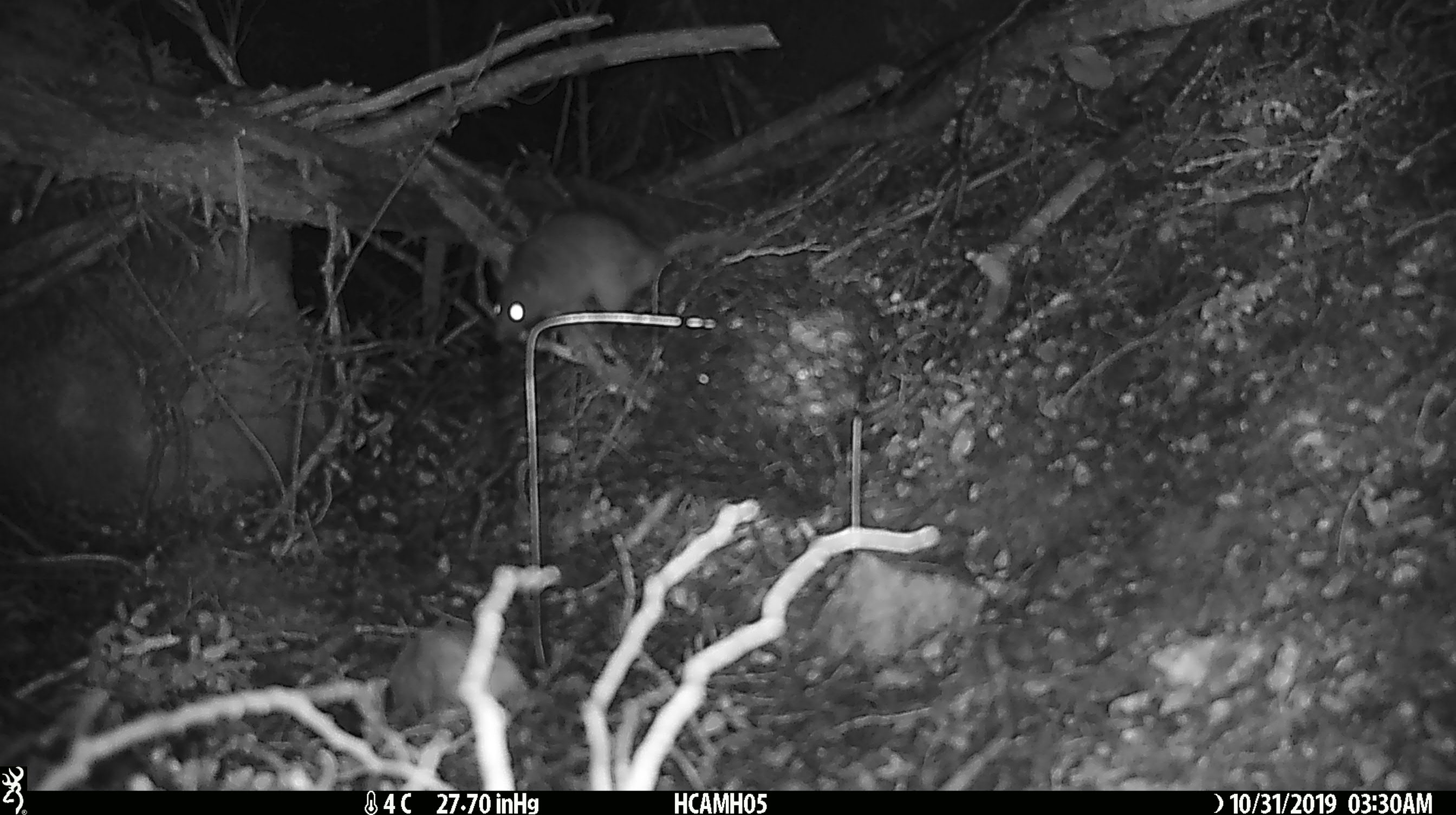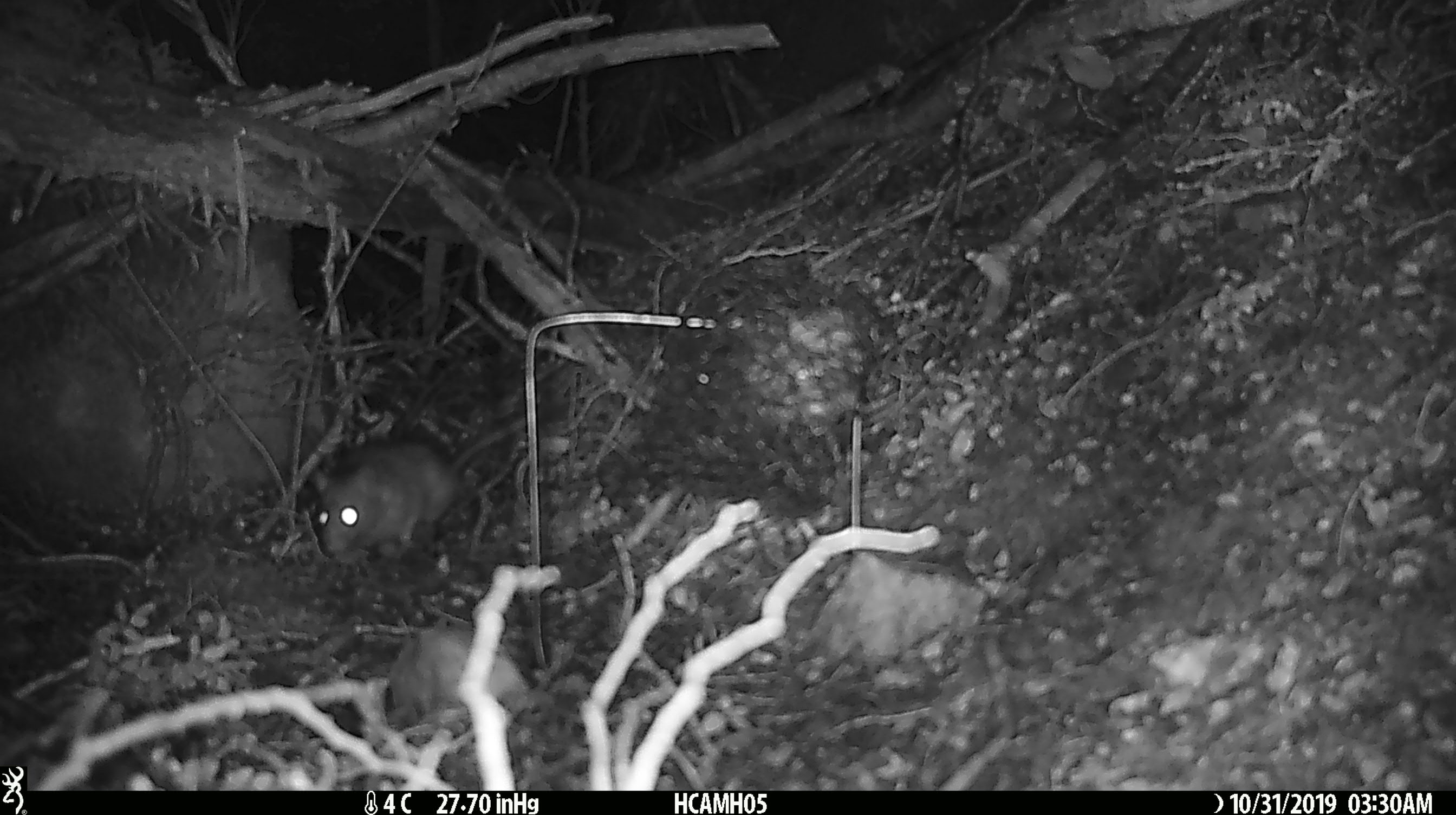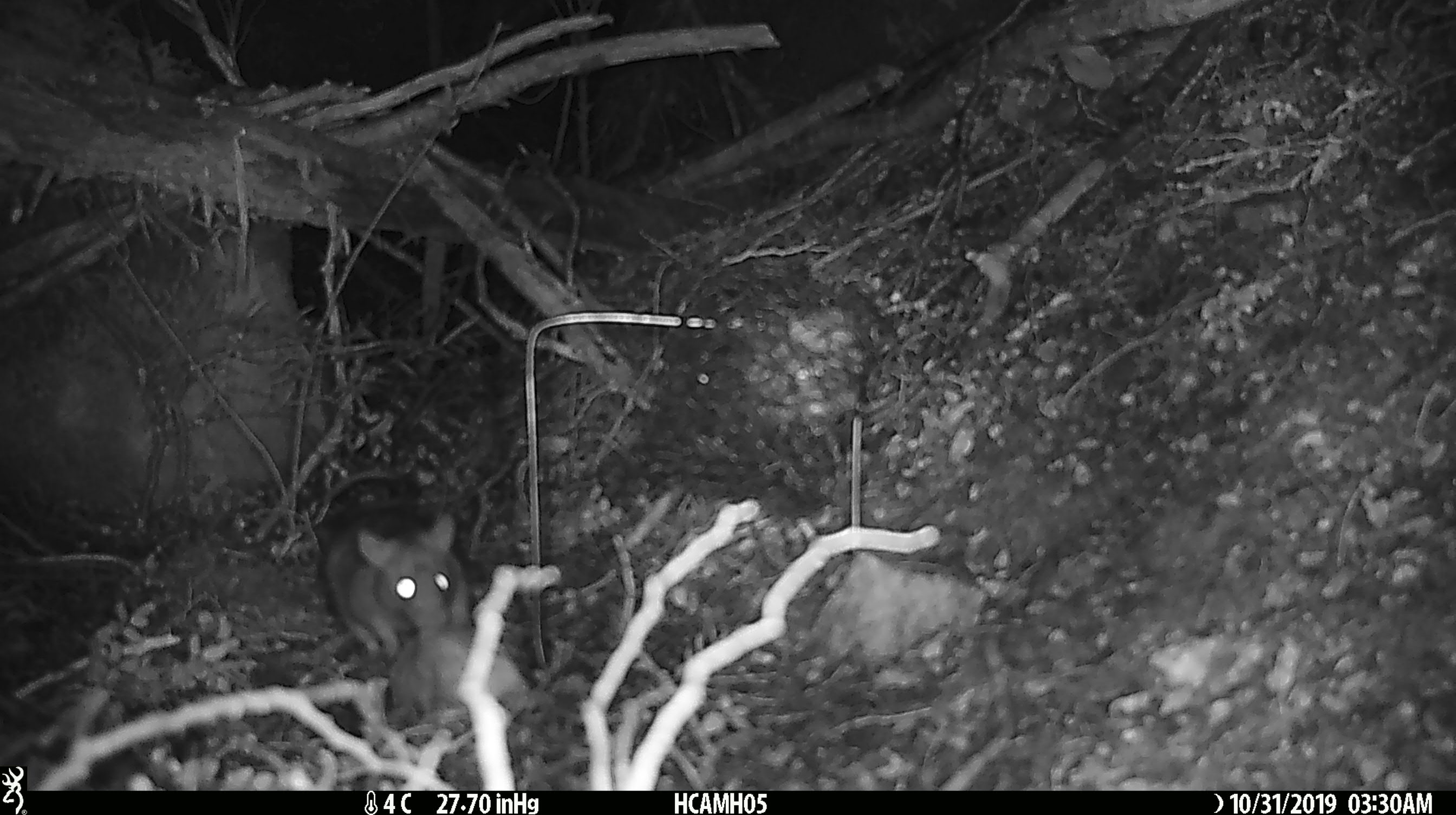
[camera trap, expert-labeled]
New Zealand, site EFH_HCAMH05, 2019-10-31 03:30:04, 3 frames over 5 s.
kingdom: Animalia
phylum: Chordata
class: Mammalia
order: Rodentia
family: Muridae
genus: Rattus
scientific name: Rattus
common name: rat